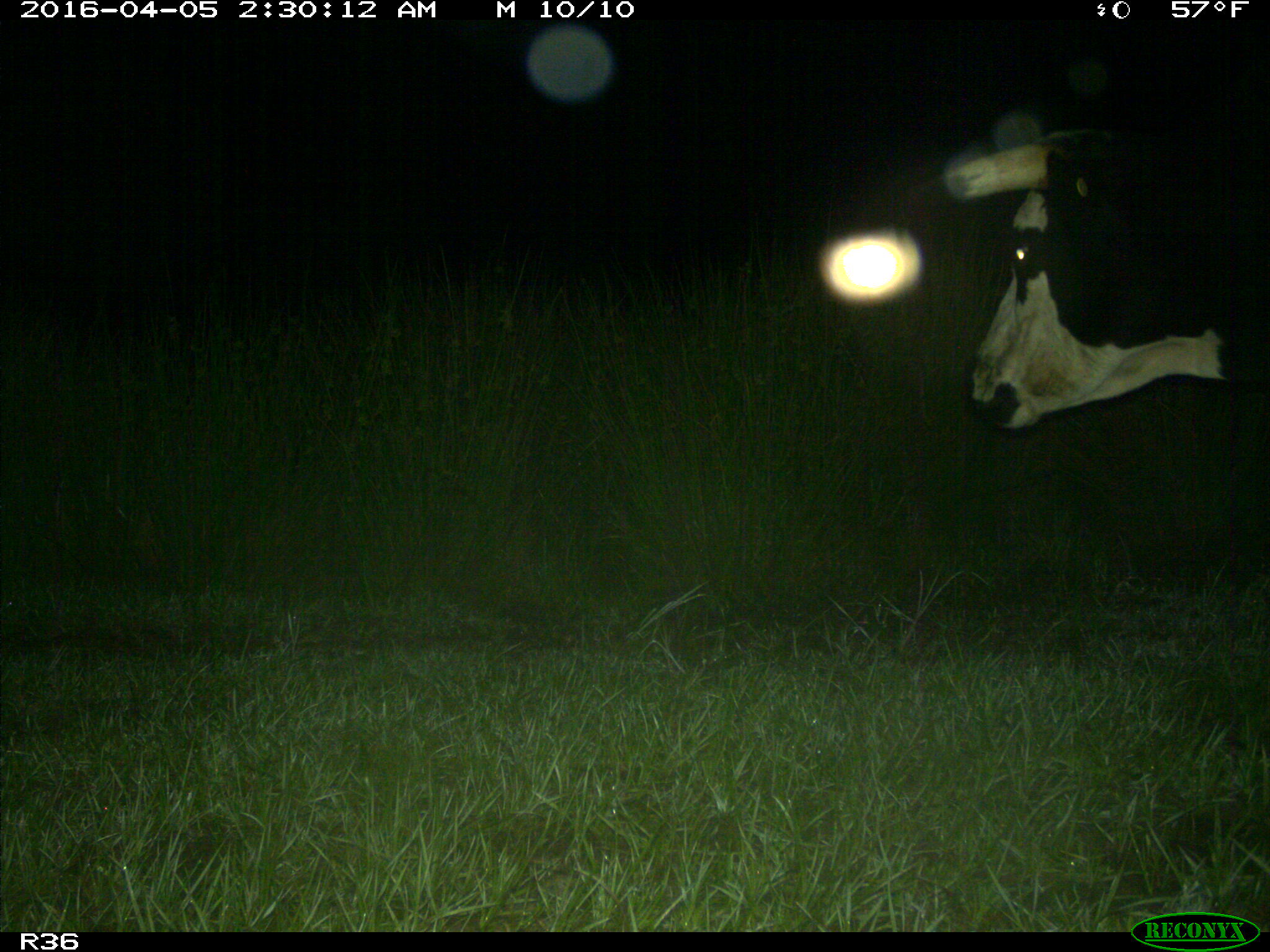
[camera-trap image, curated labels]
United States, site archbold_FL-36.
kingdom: Animalia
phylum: Chordata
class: Mammalia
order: Artiodactyla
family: Bovidae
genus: Bos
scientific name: Bos taurus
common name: domestic cow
Bos taurus (domestic cow).